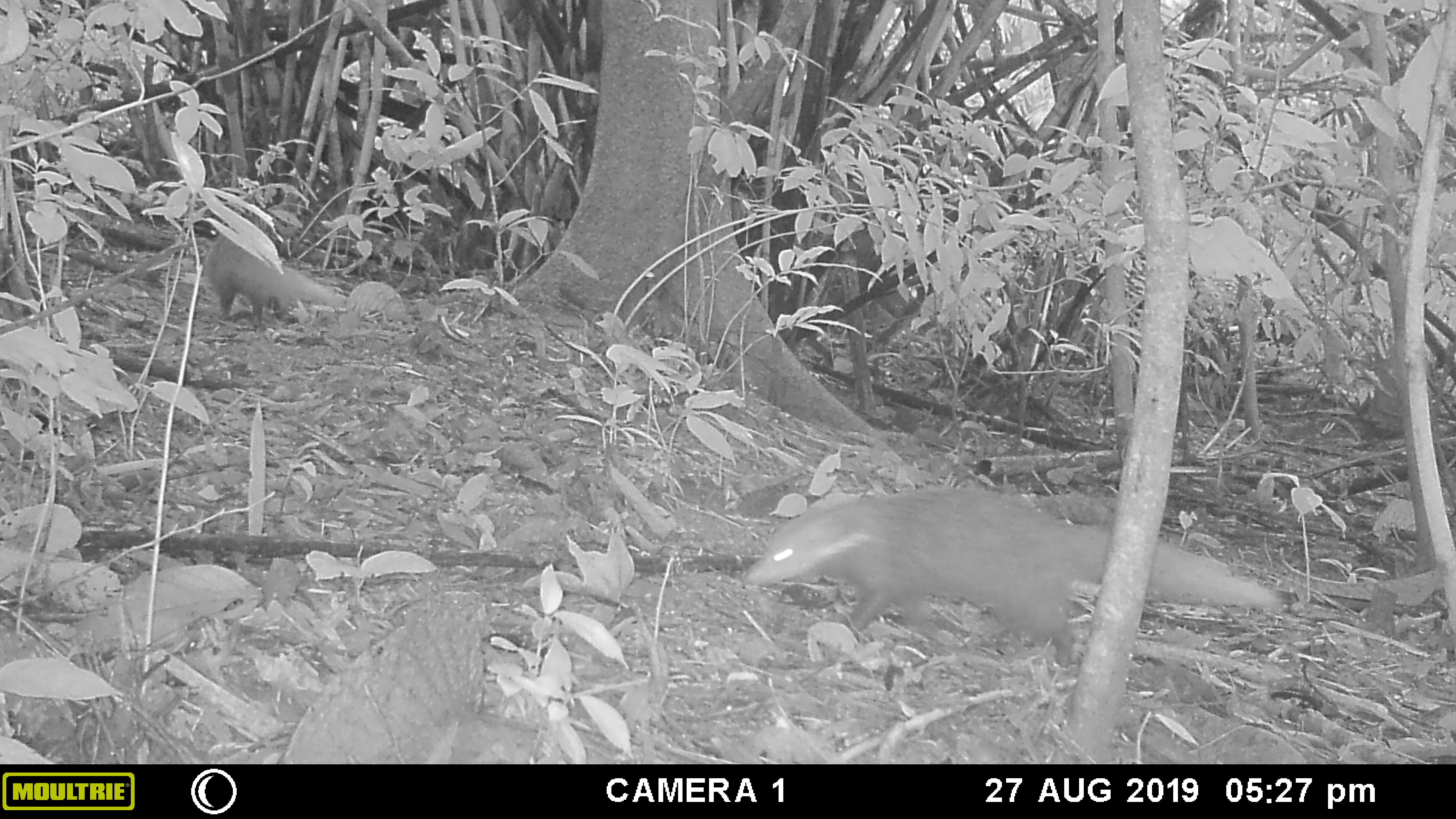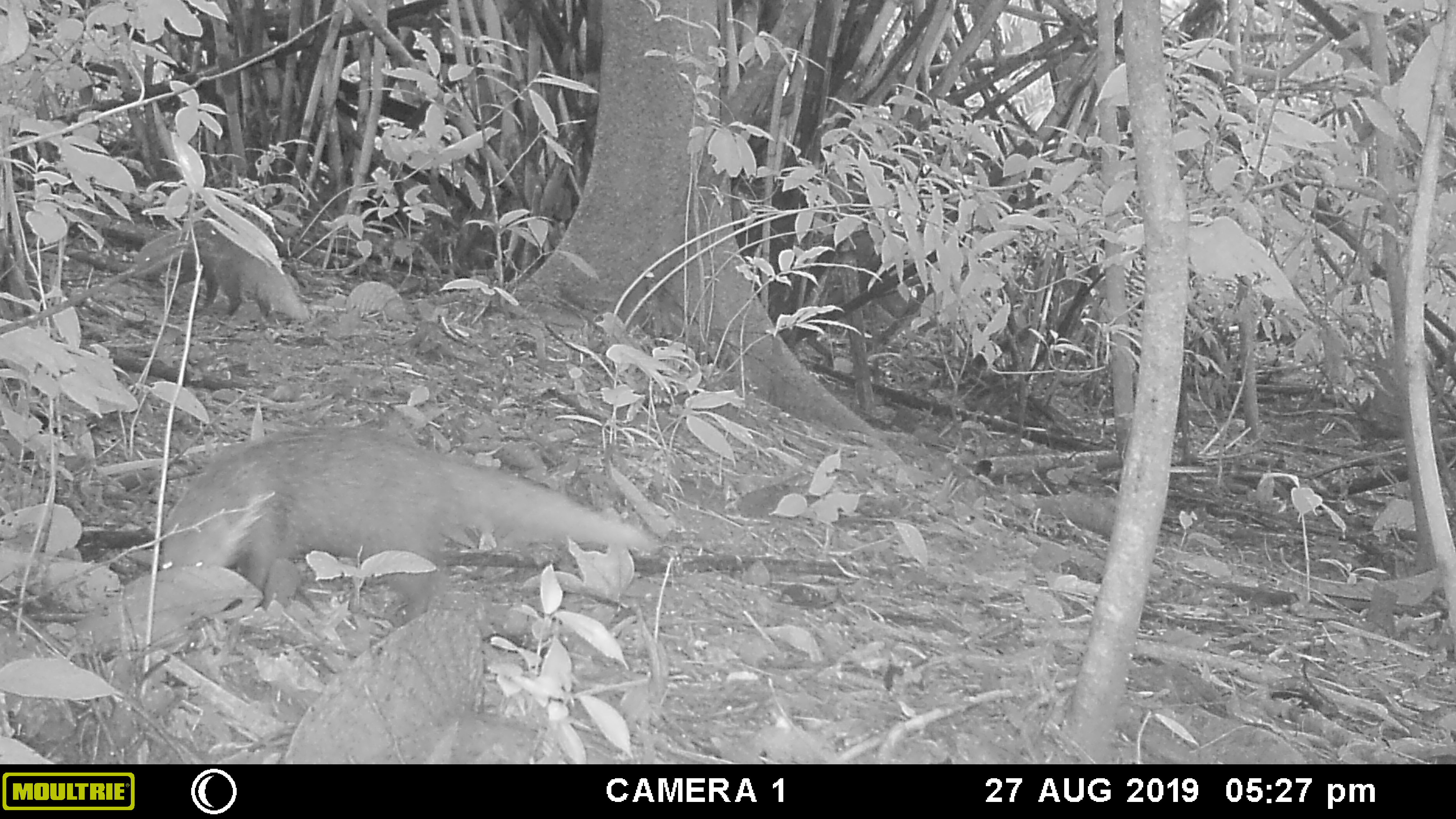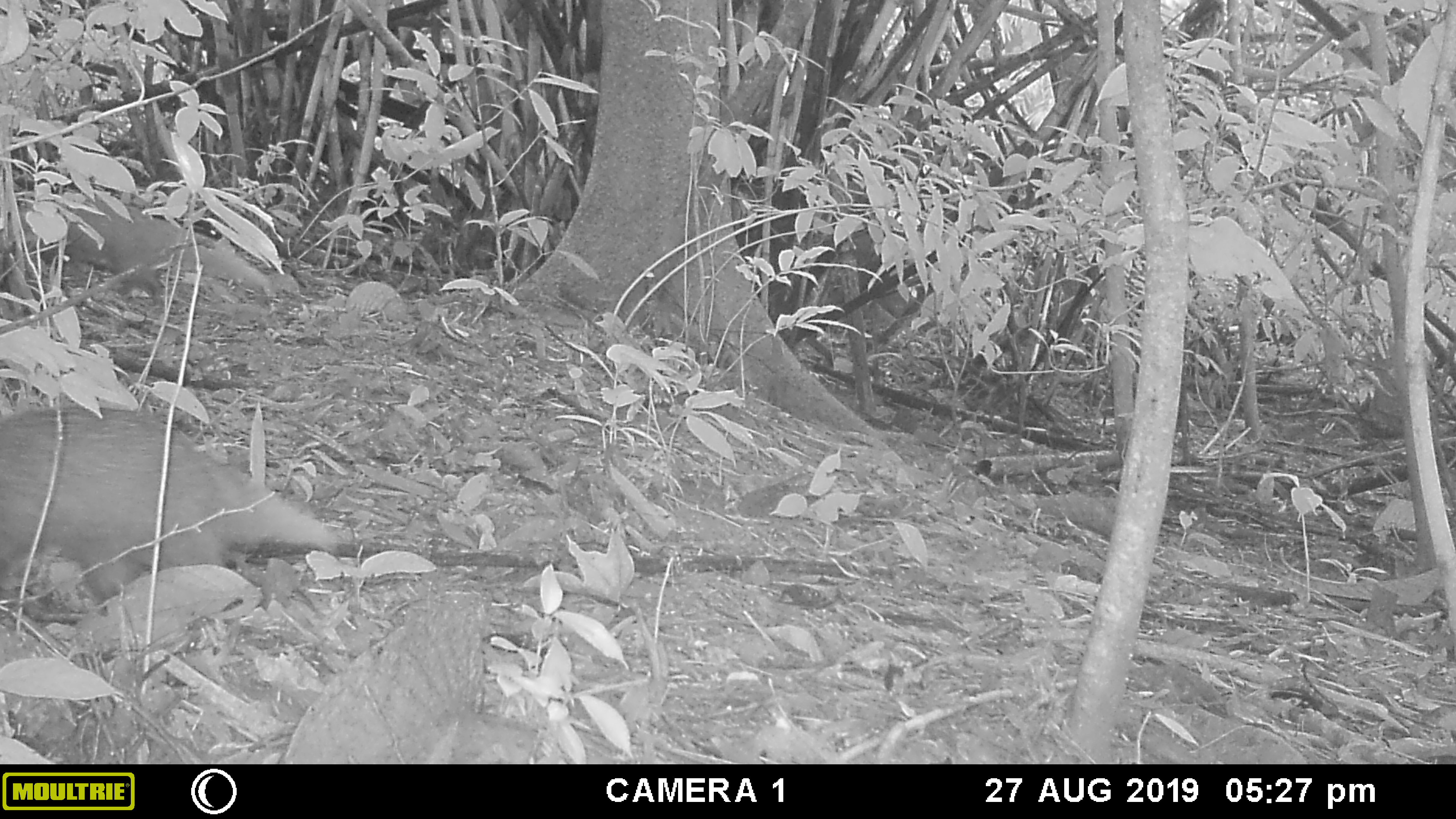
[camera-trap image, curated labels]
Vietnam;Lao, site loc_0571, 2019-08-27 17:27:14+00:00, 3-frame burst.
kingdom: Animalia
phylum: Chordata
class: Mammalia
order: Carnivora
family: Herpestidae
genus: Urva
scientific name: Urva urva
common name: crab-eating mongoose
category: crab eating mongoose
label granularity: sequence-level